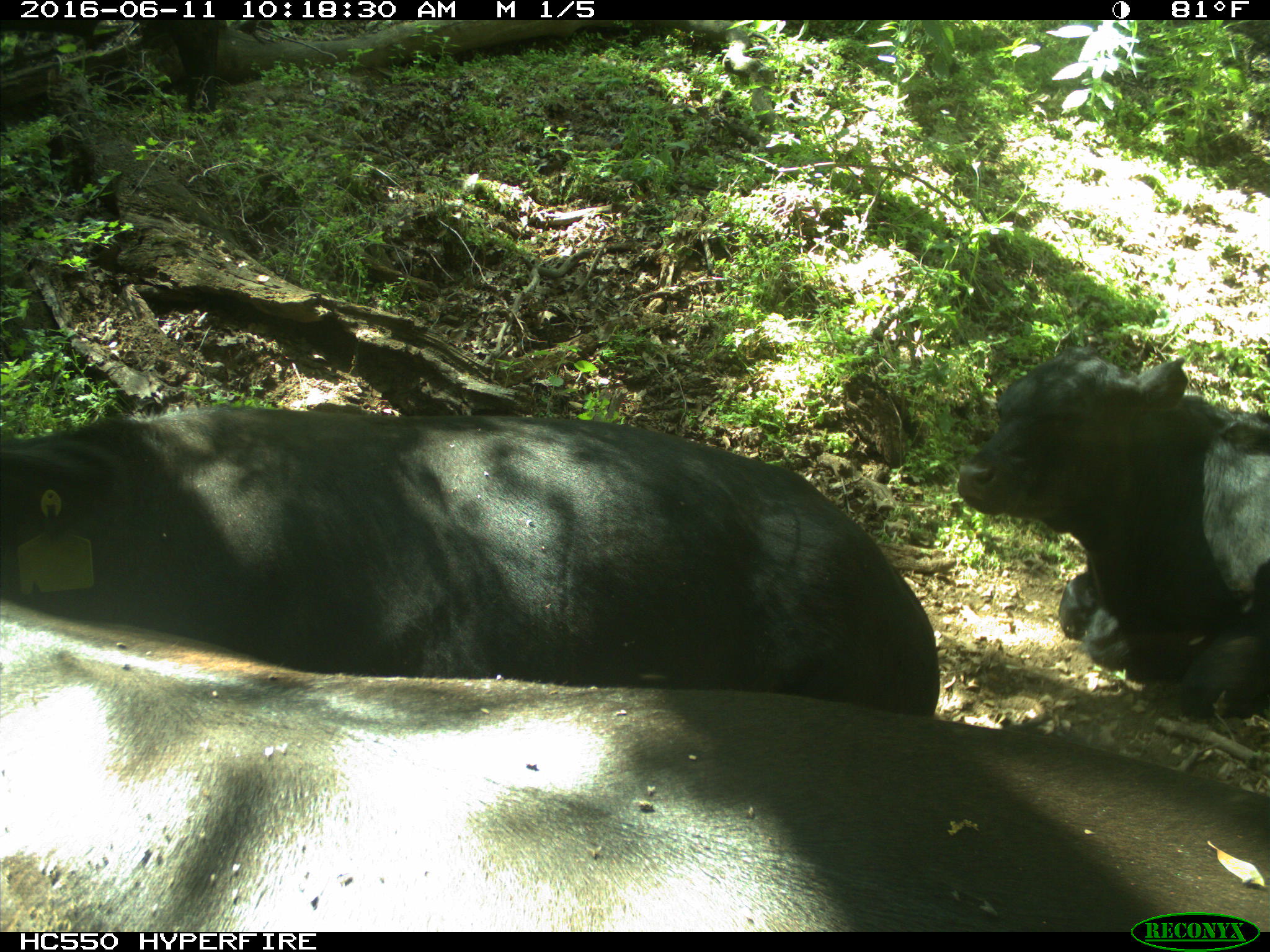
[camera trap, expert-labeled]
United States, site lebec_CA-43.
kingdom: Animalia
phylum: Chordata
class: Mammalia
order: Artiodactyla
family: Bovidae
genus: Bos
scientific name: Bos taurus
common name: domestic cow